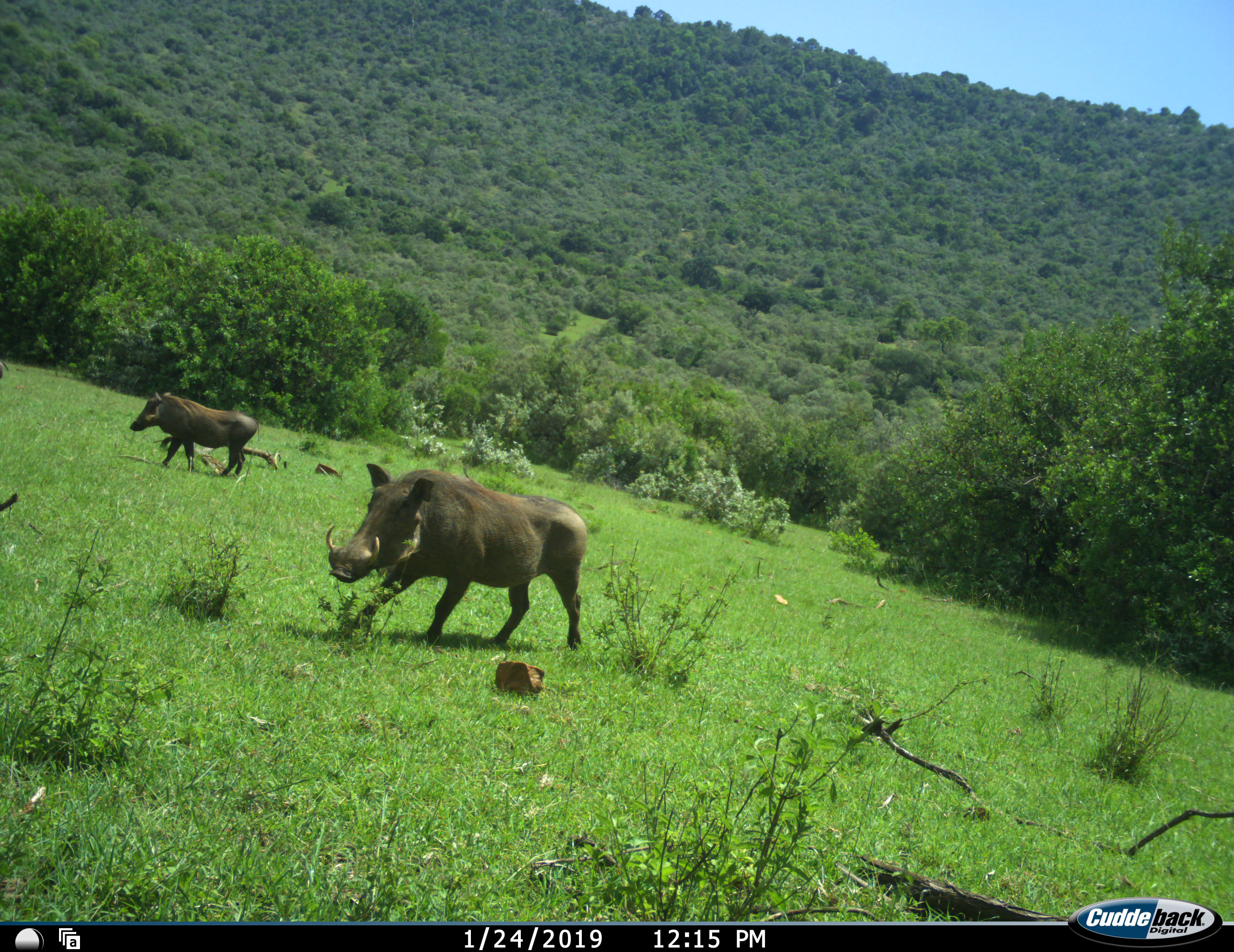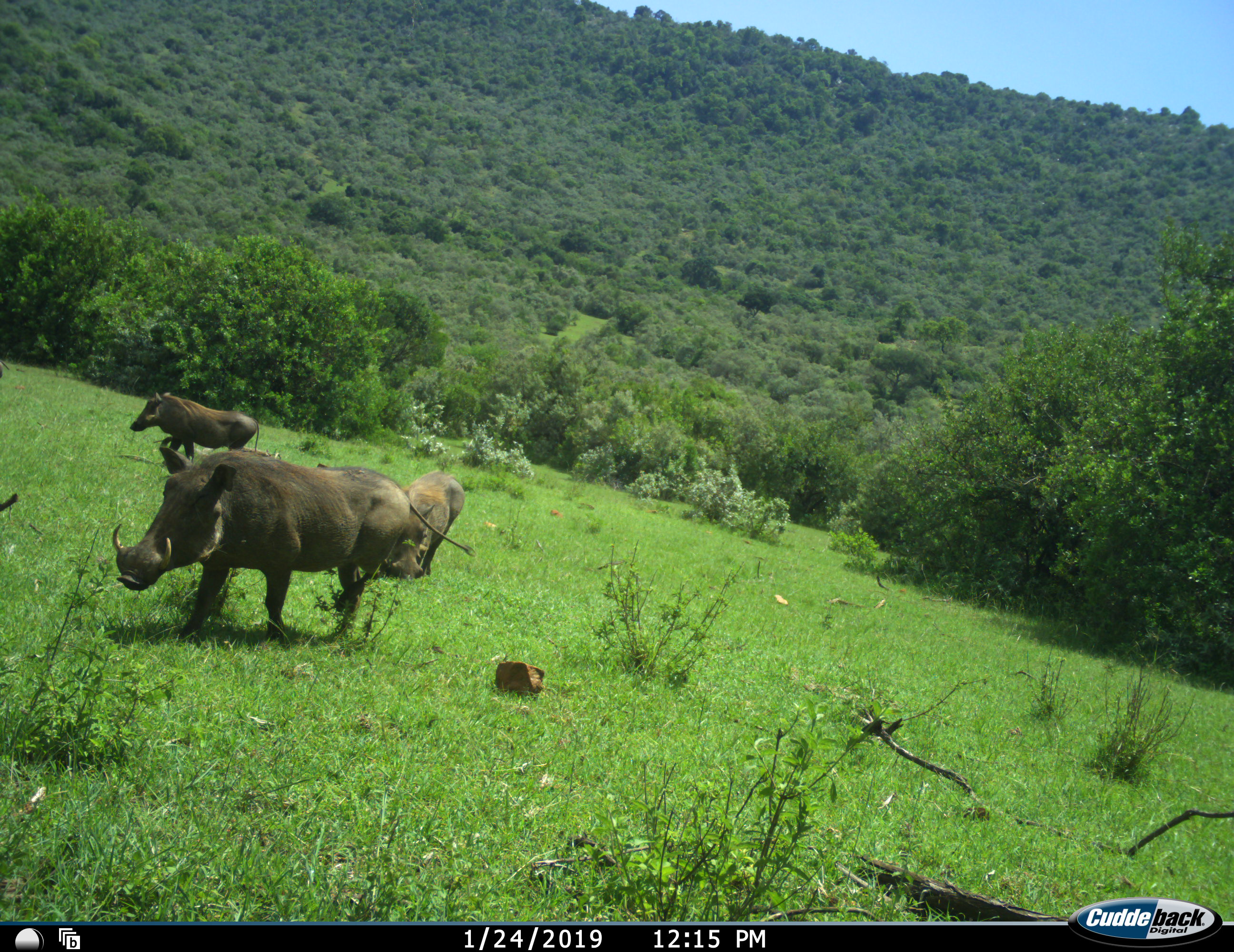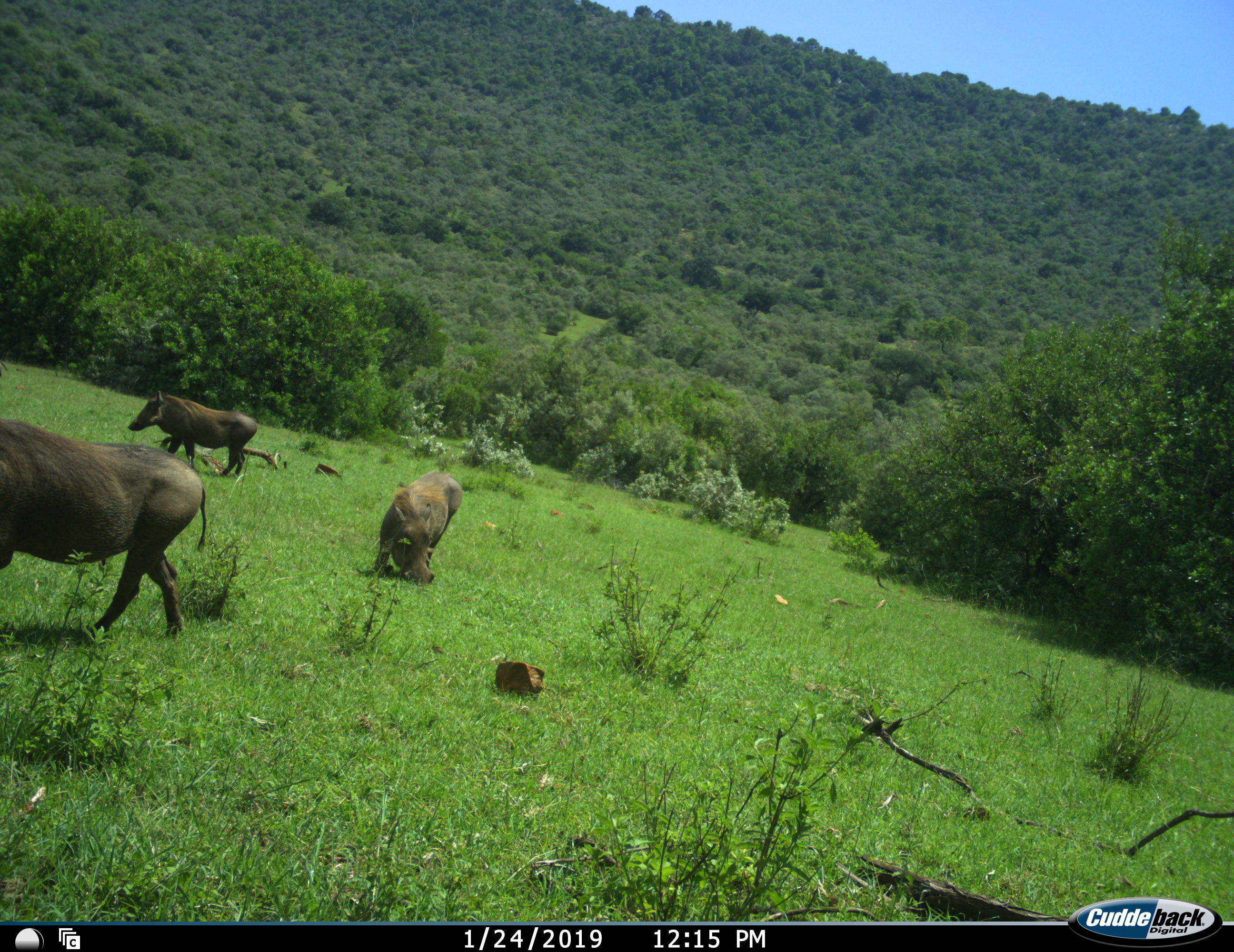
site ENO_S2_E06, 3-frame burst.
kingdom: Animalia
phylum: Chordata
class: Mammalia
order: Artiodactyla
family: Suidae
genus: Phacochoerus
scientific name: Phacochoerus africanus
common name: warthog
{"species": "warthog (Phacochoerus africanus)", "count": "3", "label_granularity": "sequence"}